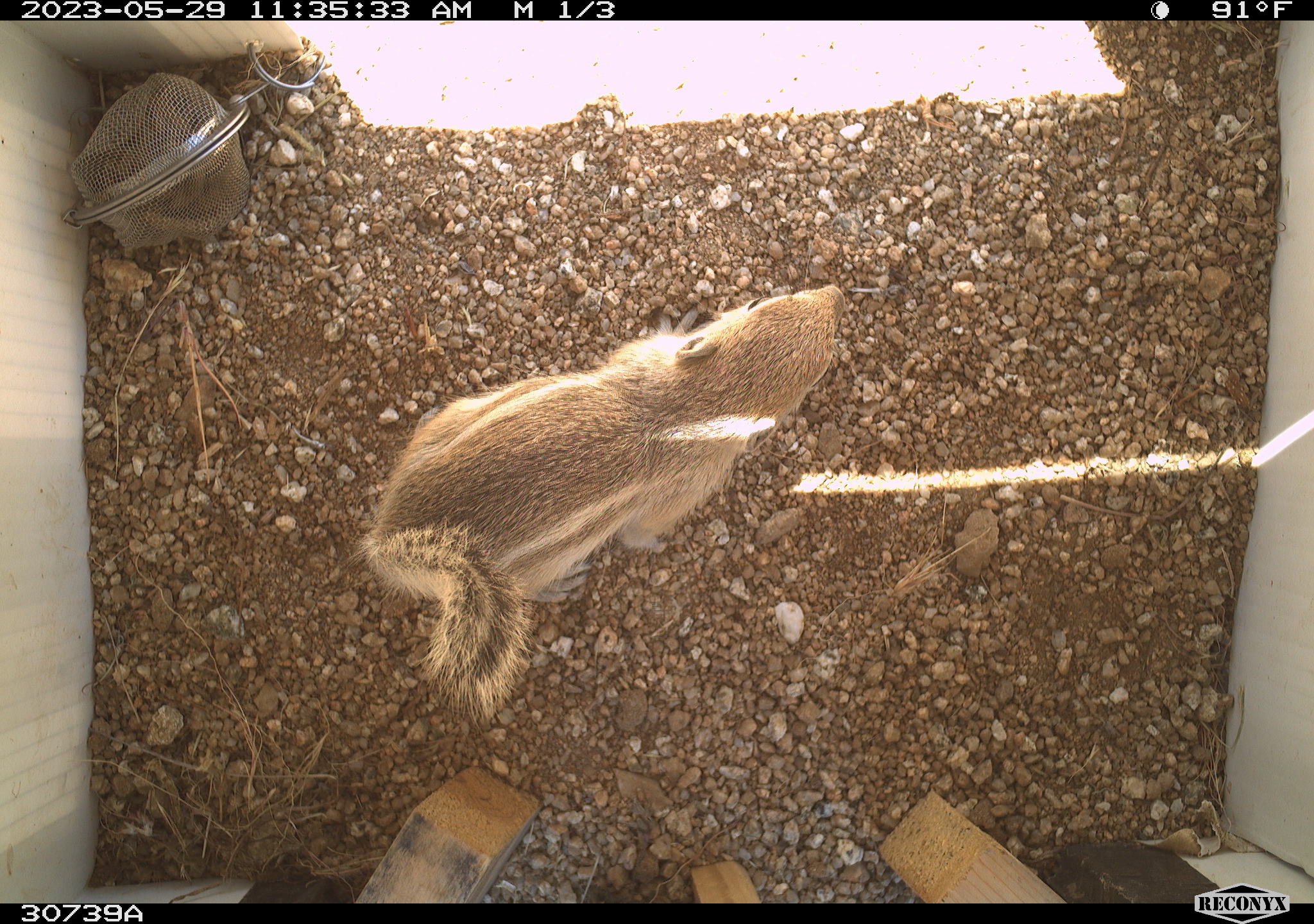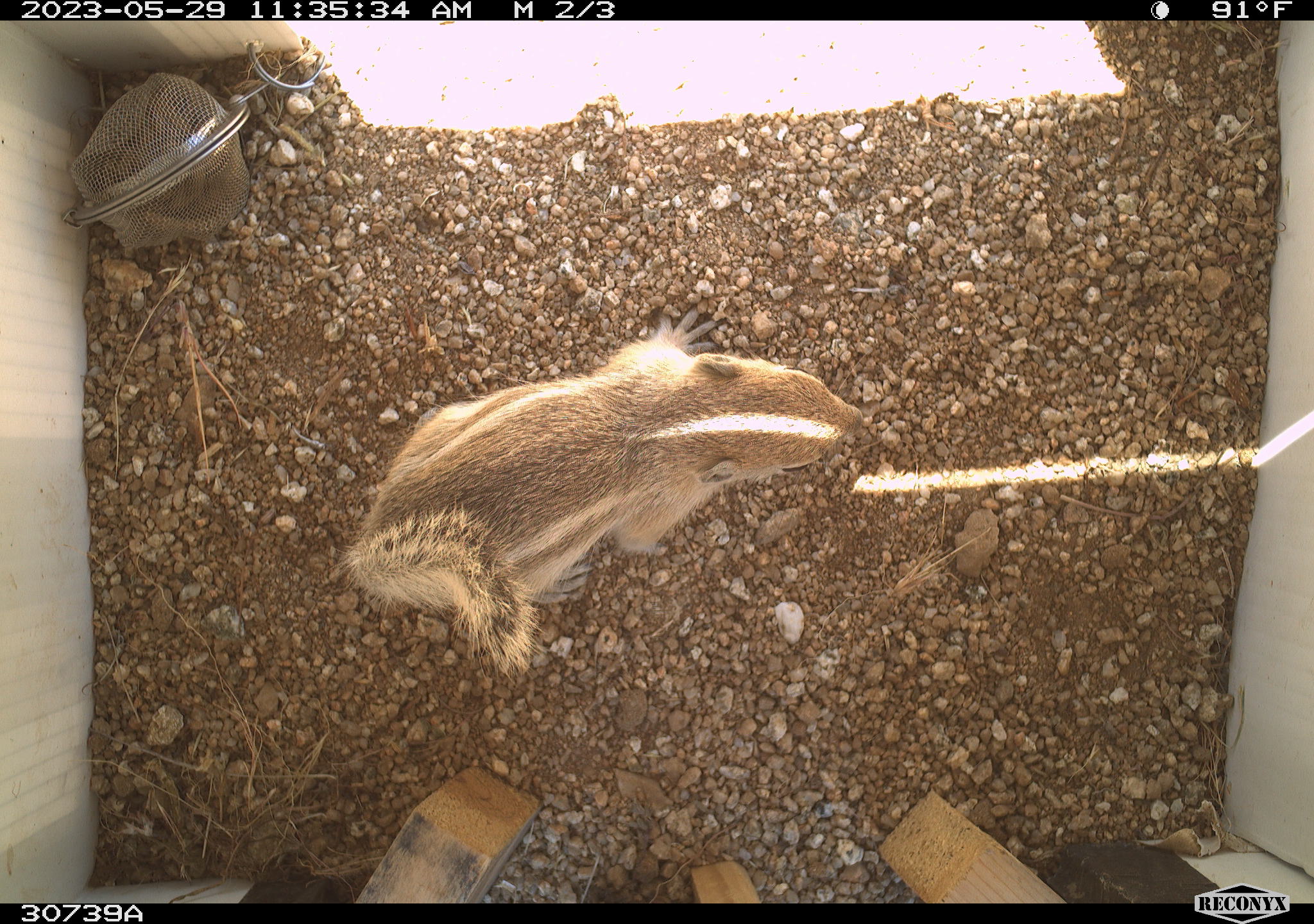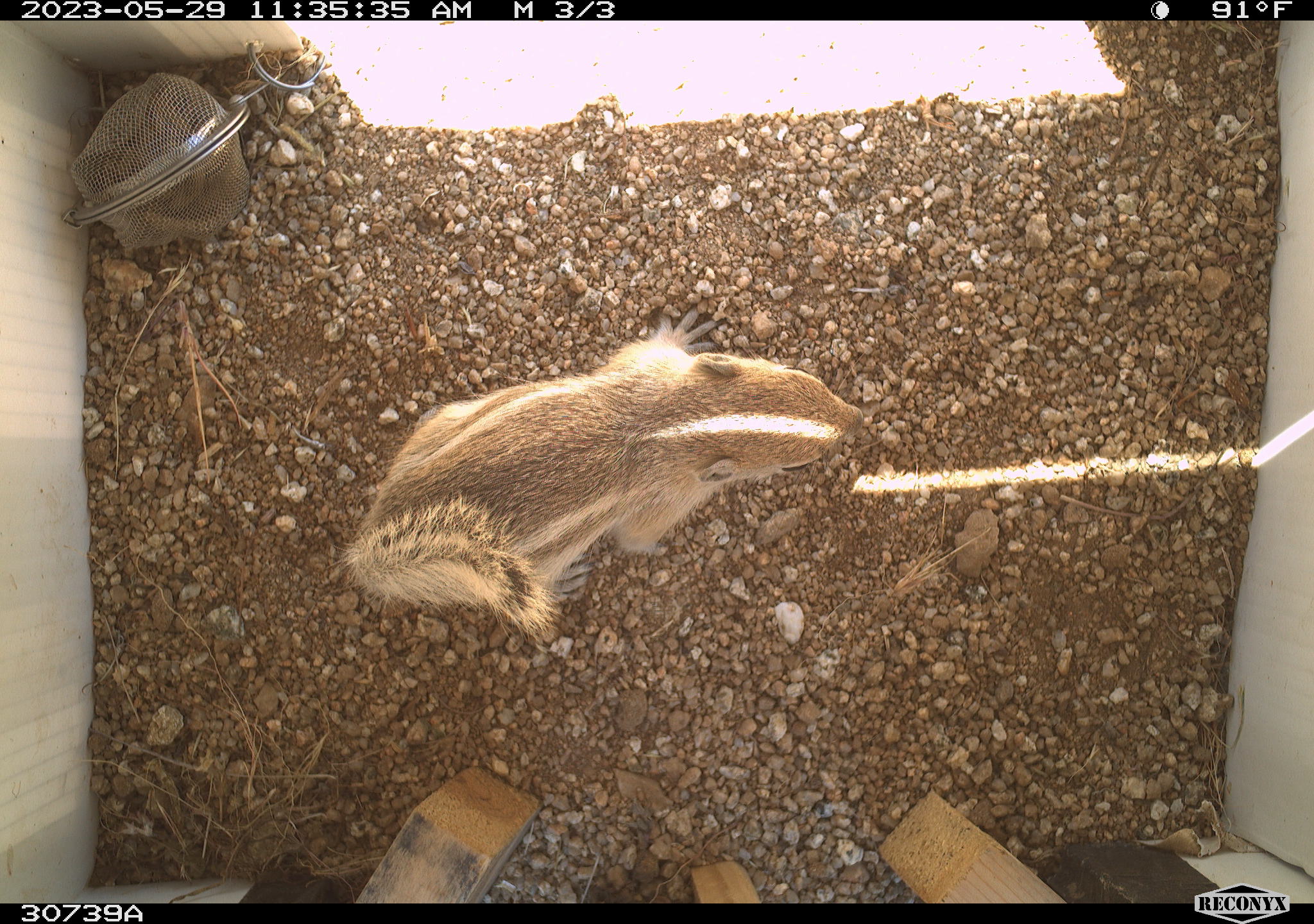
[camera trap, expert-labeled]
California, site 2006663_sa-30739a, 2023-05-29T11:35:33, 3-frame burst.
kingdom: Animalia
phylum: Chordata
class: Mammalia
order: Rodentia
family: Sciuridae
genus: Ammospermophilus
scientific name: Ammospermophilus leucurus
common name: white-tailed antelope squirrel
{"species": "white-tailed antelope squirrel (Ammospermophilus leucurus)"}